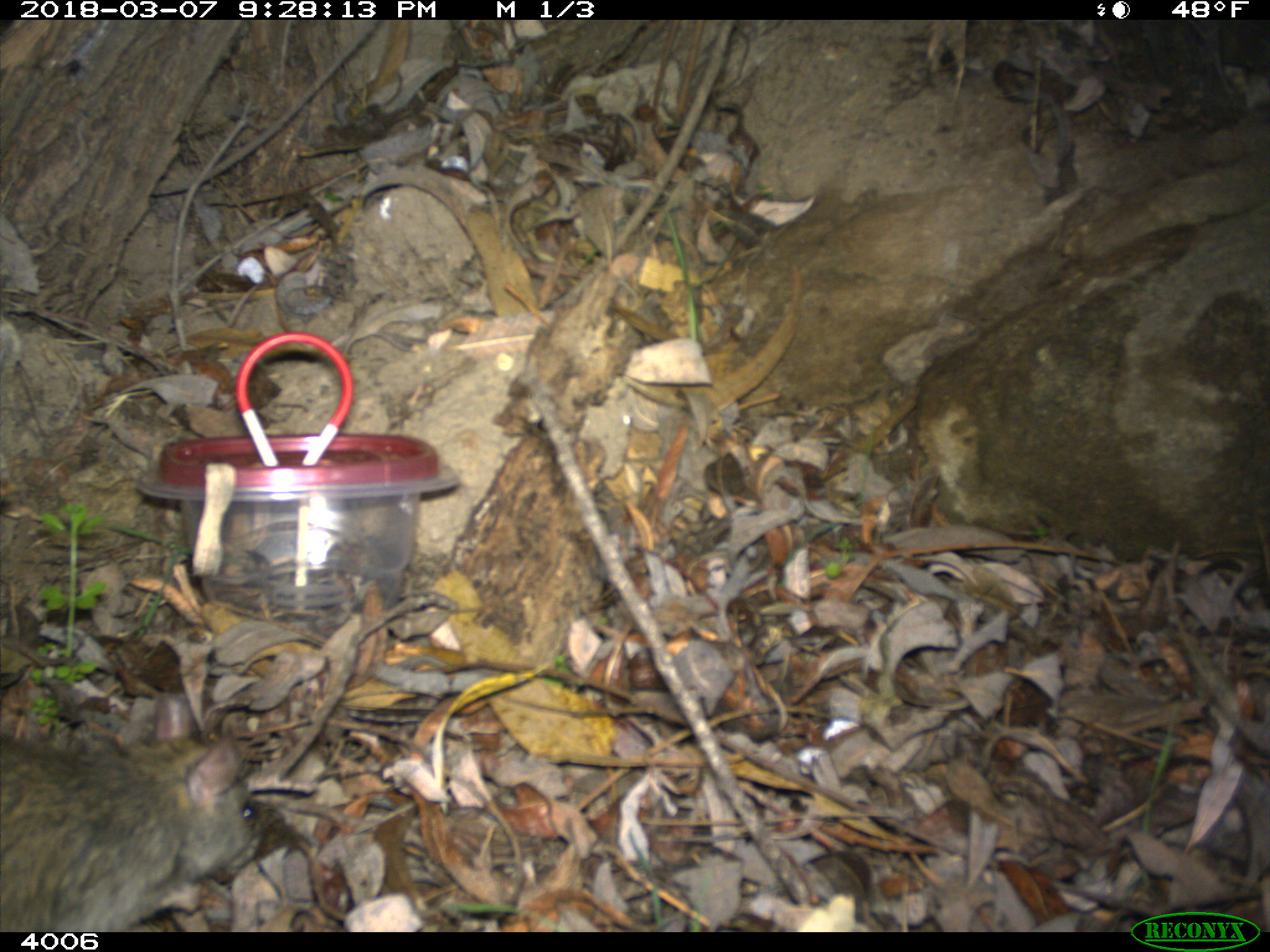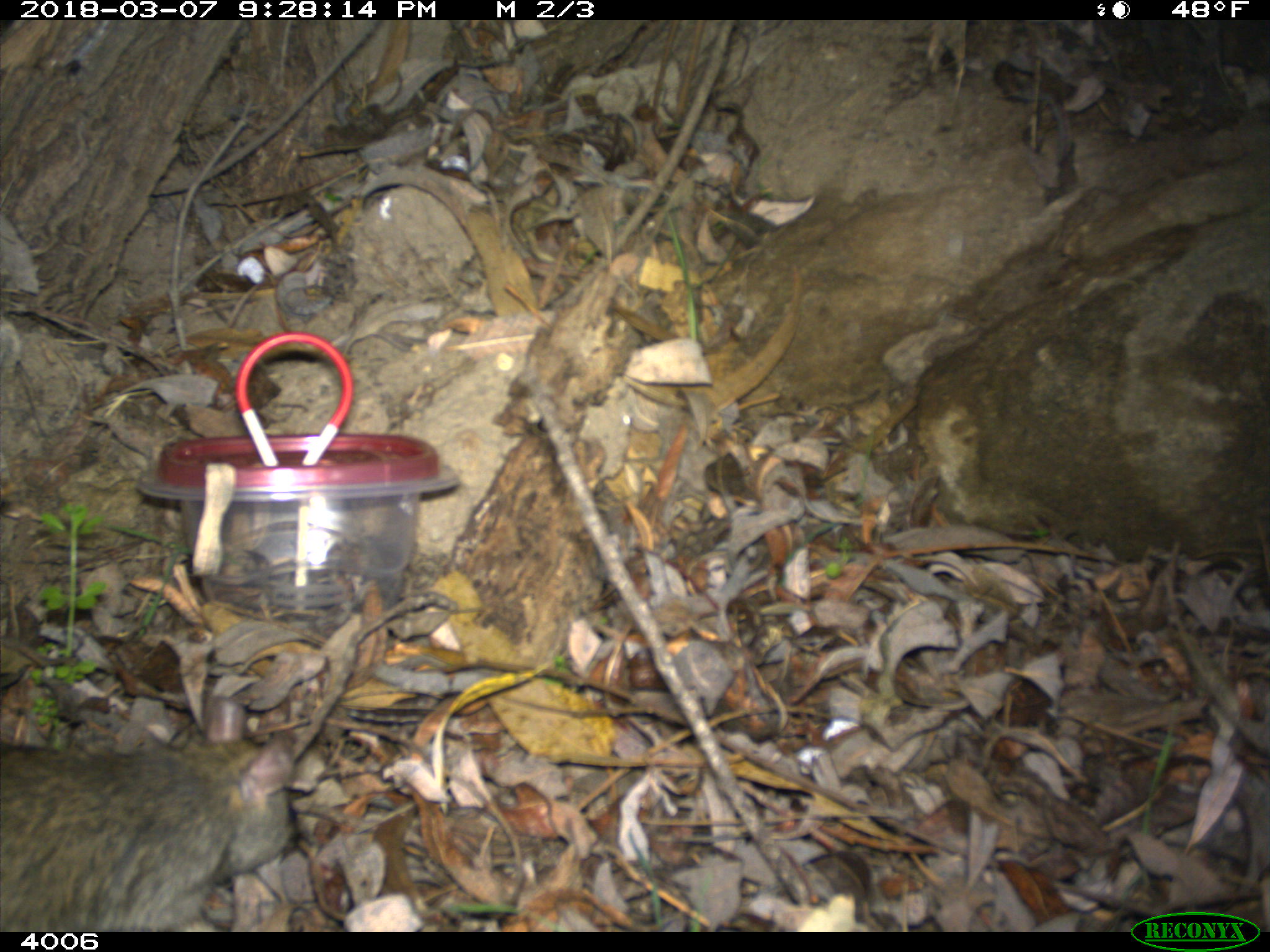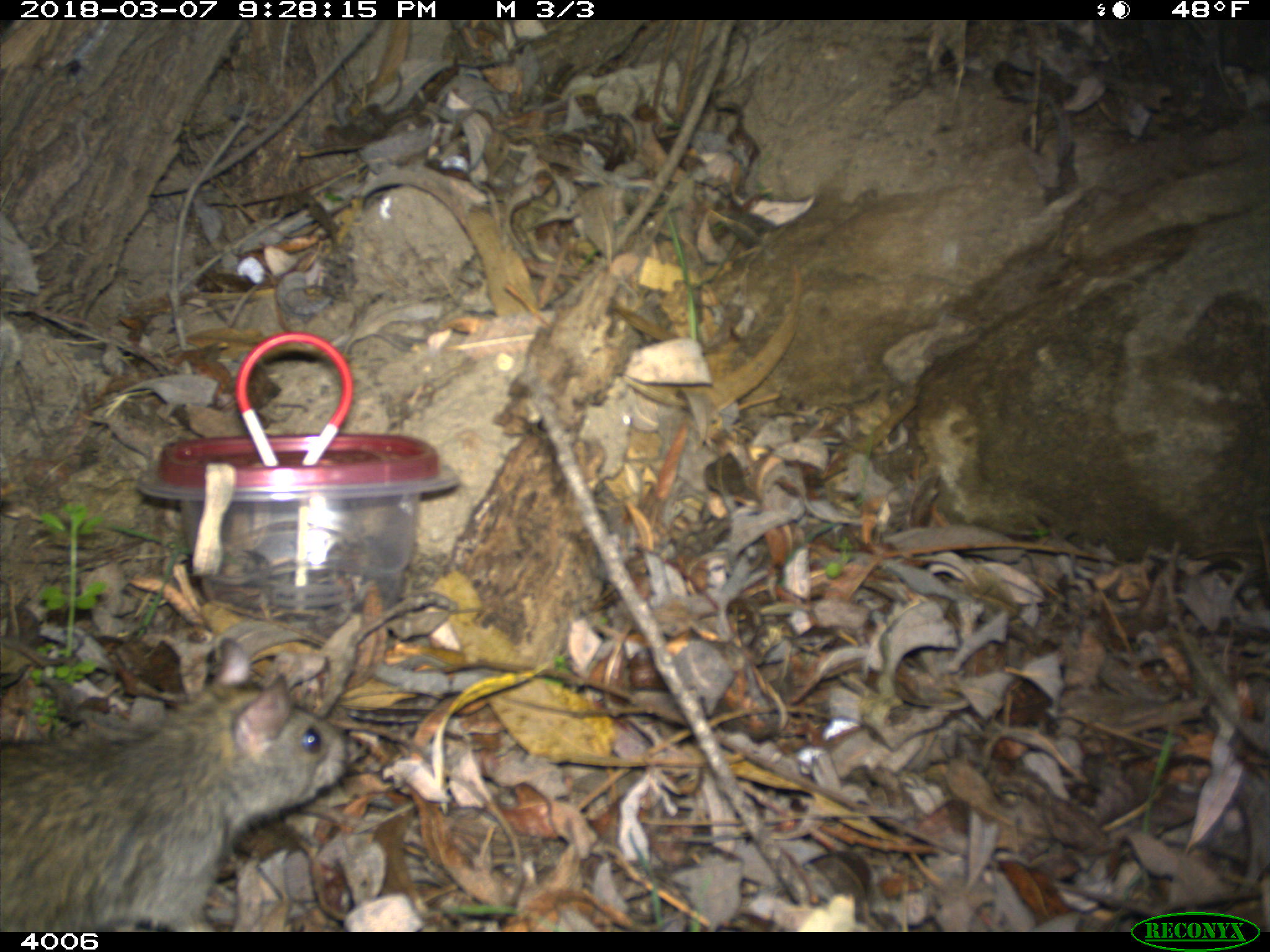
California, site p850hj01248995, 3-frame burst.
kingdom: Animalia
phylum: Chordata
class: Mammalia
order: Rodentia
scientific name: Rodentia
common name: rodent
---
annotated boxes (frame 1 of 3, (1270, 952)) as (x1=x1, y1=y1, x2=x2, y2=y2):
rodent: (x1=0, y1=733, x2=263, y2=932)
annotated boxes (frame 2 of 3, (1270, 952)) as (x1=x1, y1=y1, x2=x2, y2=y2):
rodent: (x1=0, y1=697, x2=296, y2=931)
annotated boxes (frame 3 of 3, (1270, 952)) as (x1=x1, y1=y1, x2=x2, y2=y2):
rodent: (x1=0, y1=638, x2=357, y2=932)